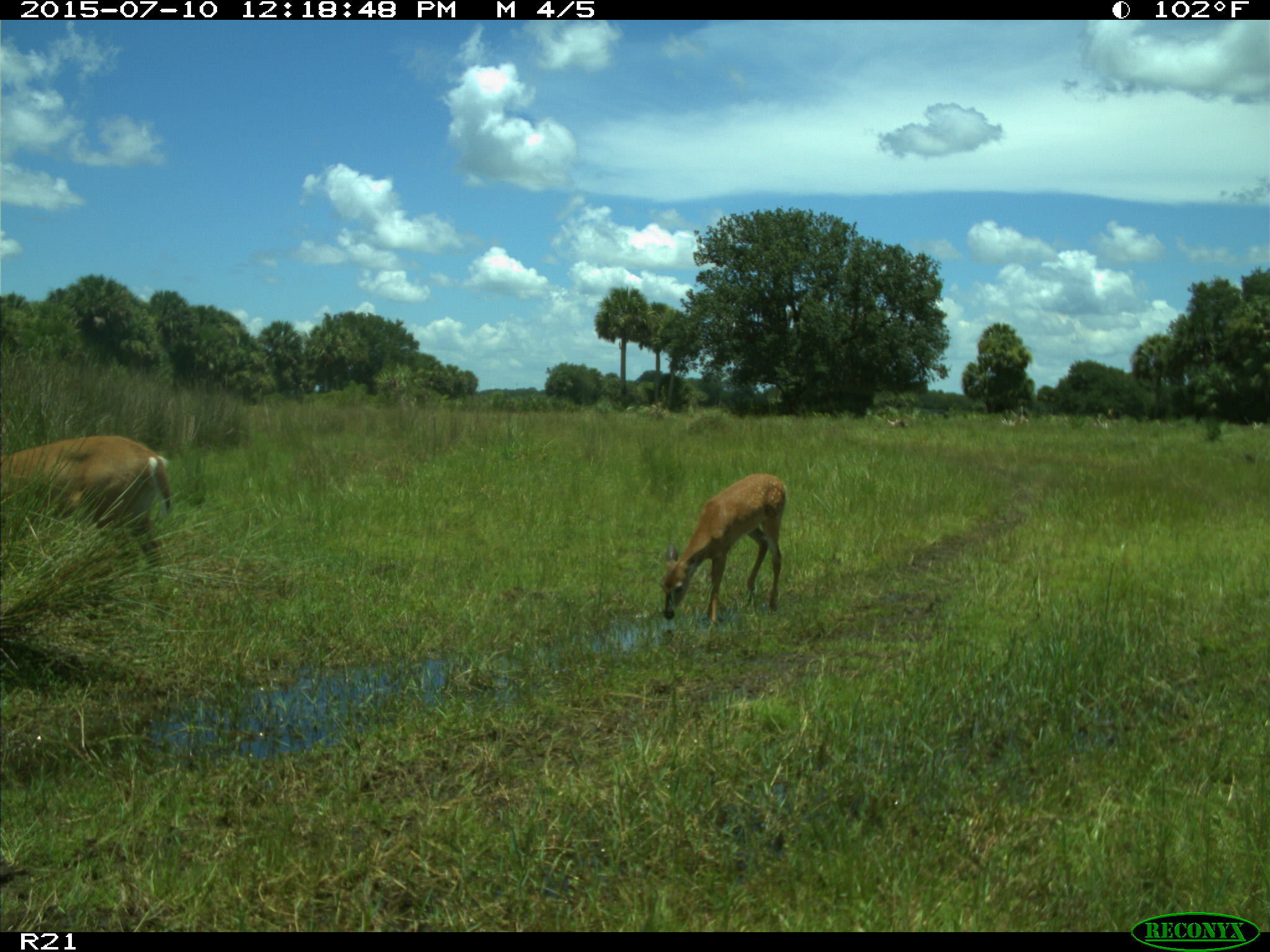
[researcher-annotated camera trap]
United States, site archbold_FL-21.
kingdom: Animalia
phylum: Chordata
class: Mammalia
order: Artiodactyla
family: Cervidae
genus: Odocoileus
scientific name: Odocoileus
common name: deer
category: unidentified deer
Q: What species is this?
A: Unidentified deer (deer) (Odocoileus).